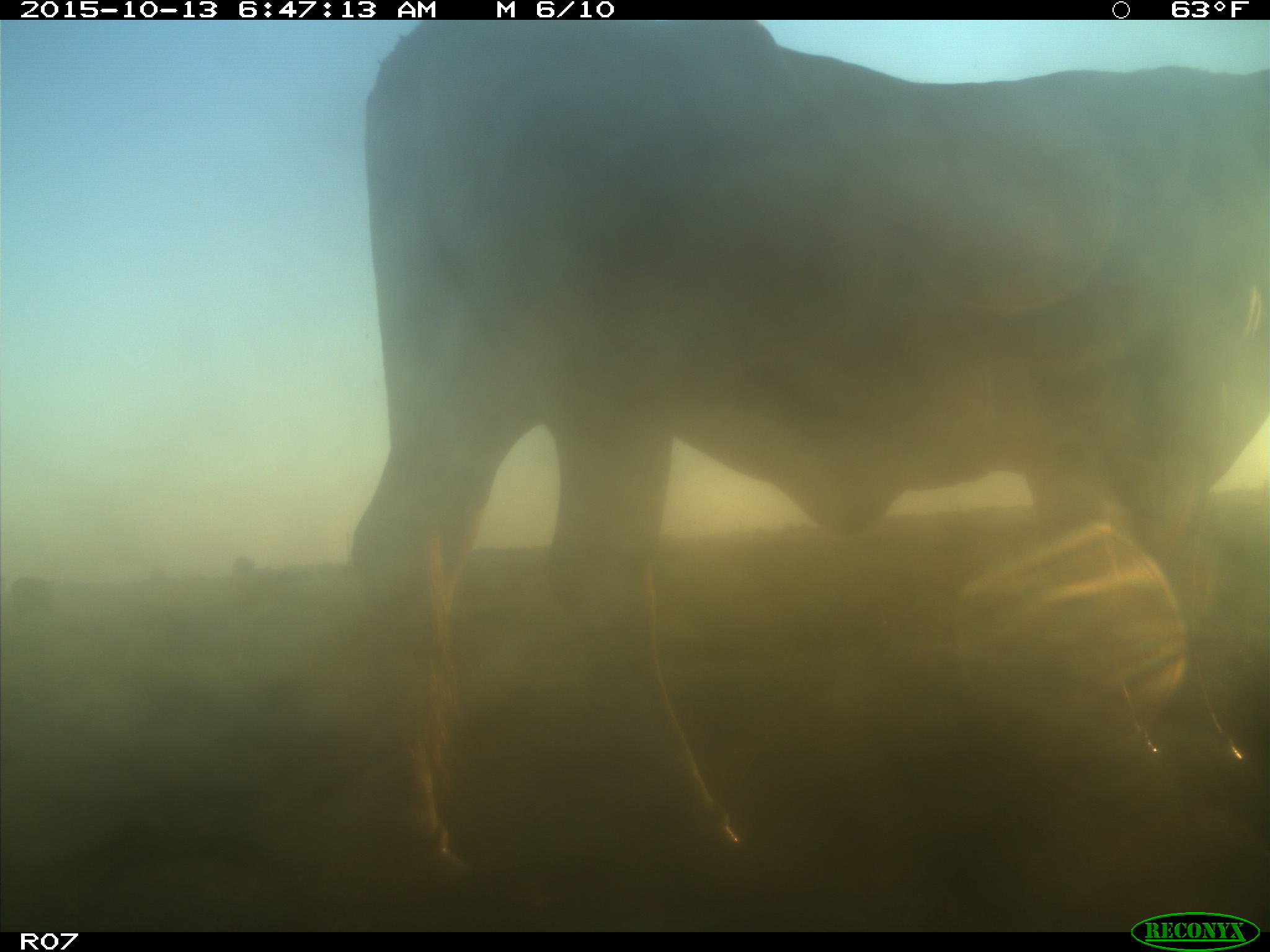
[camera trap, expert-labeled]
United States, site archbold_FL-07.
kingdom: Animalia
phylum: Chordata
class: Mammalia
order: Artiodactyla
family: Bovidae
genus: Bos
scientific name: Bos taurus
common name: domestic cow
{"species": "Bos taurus (domestic cow)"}